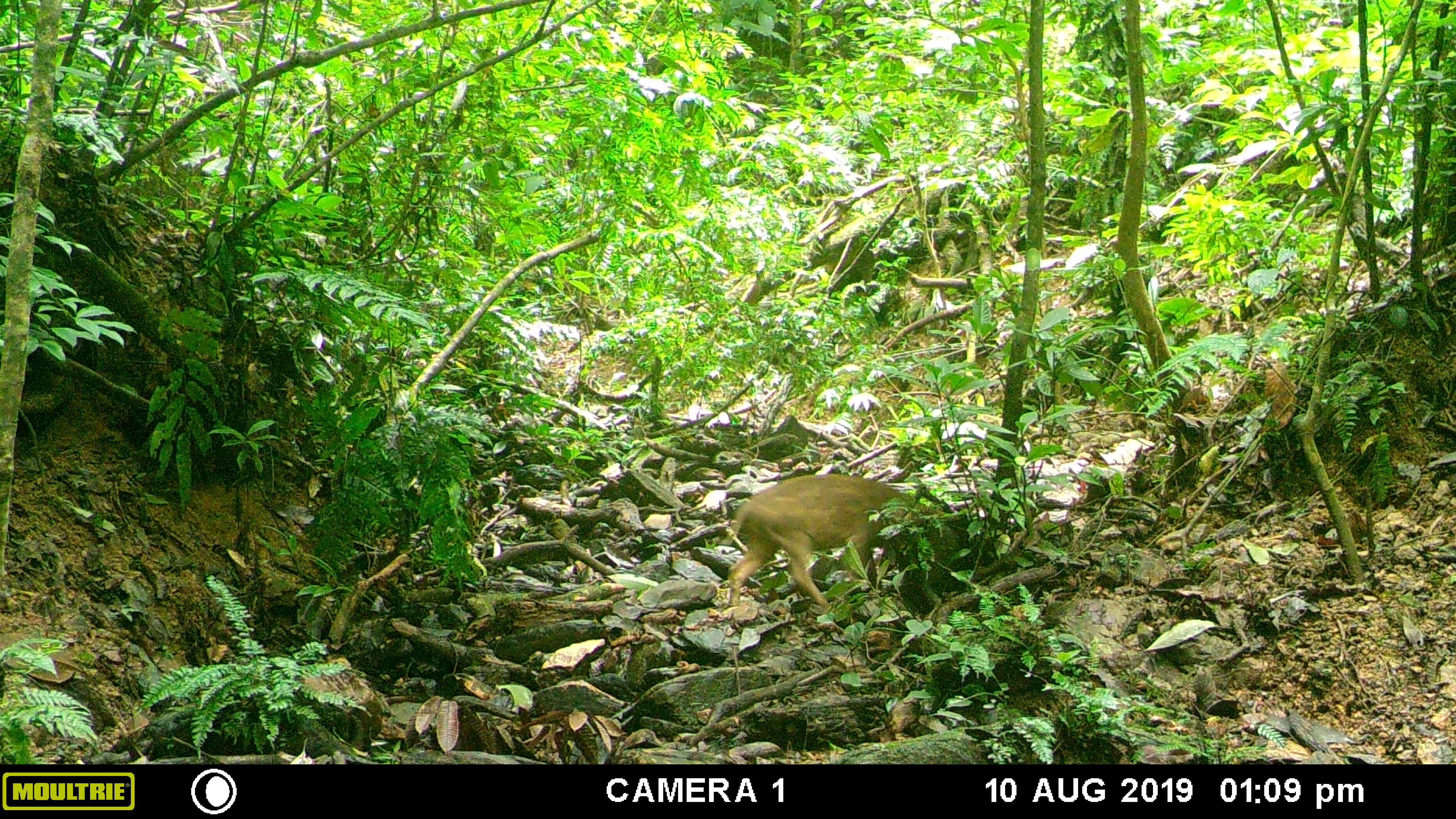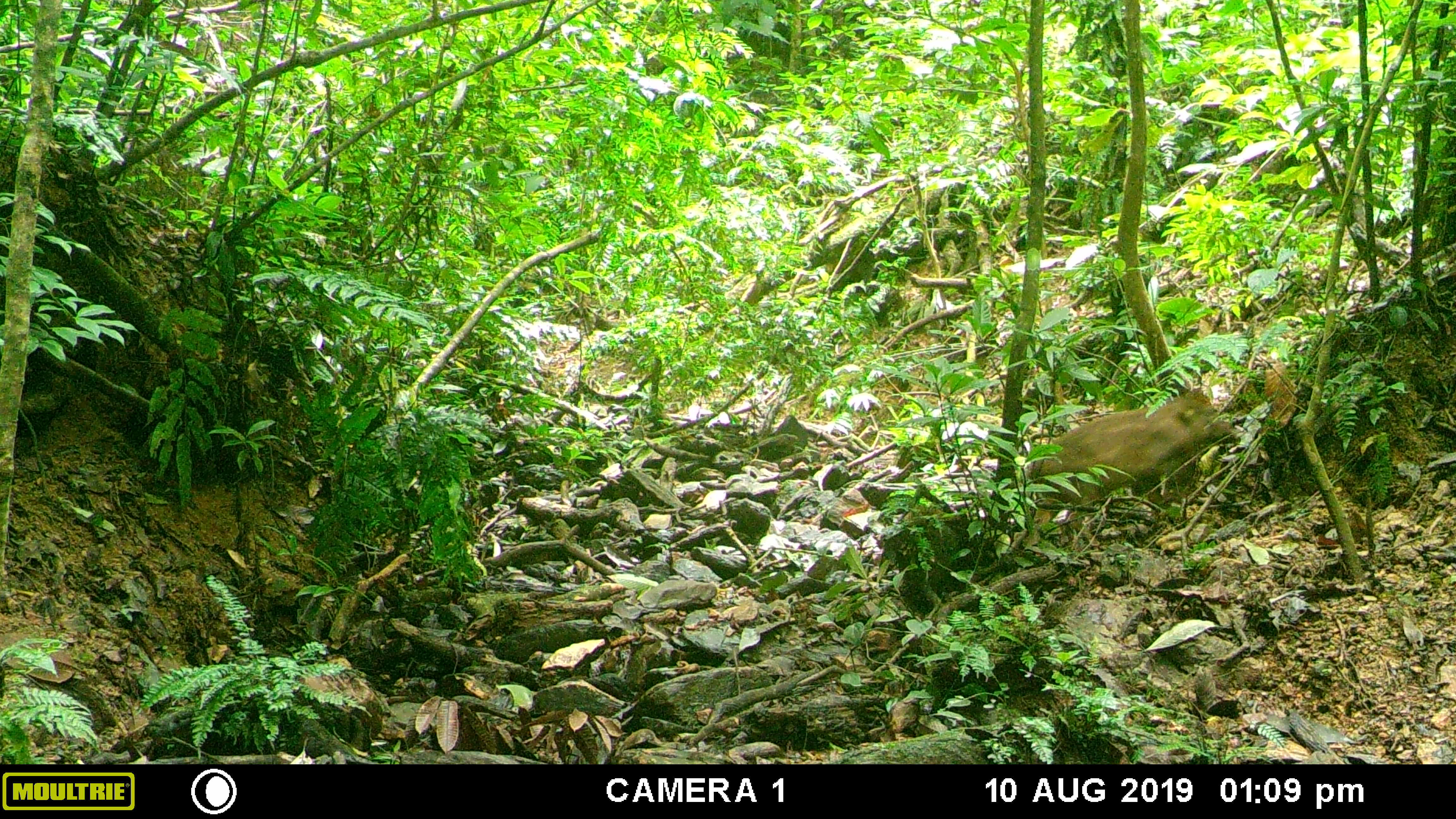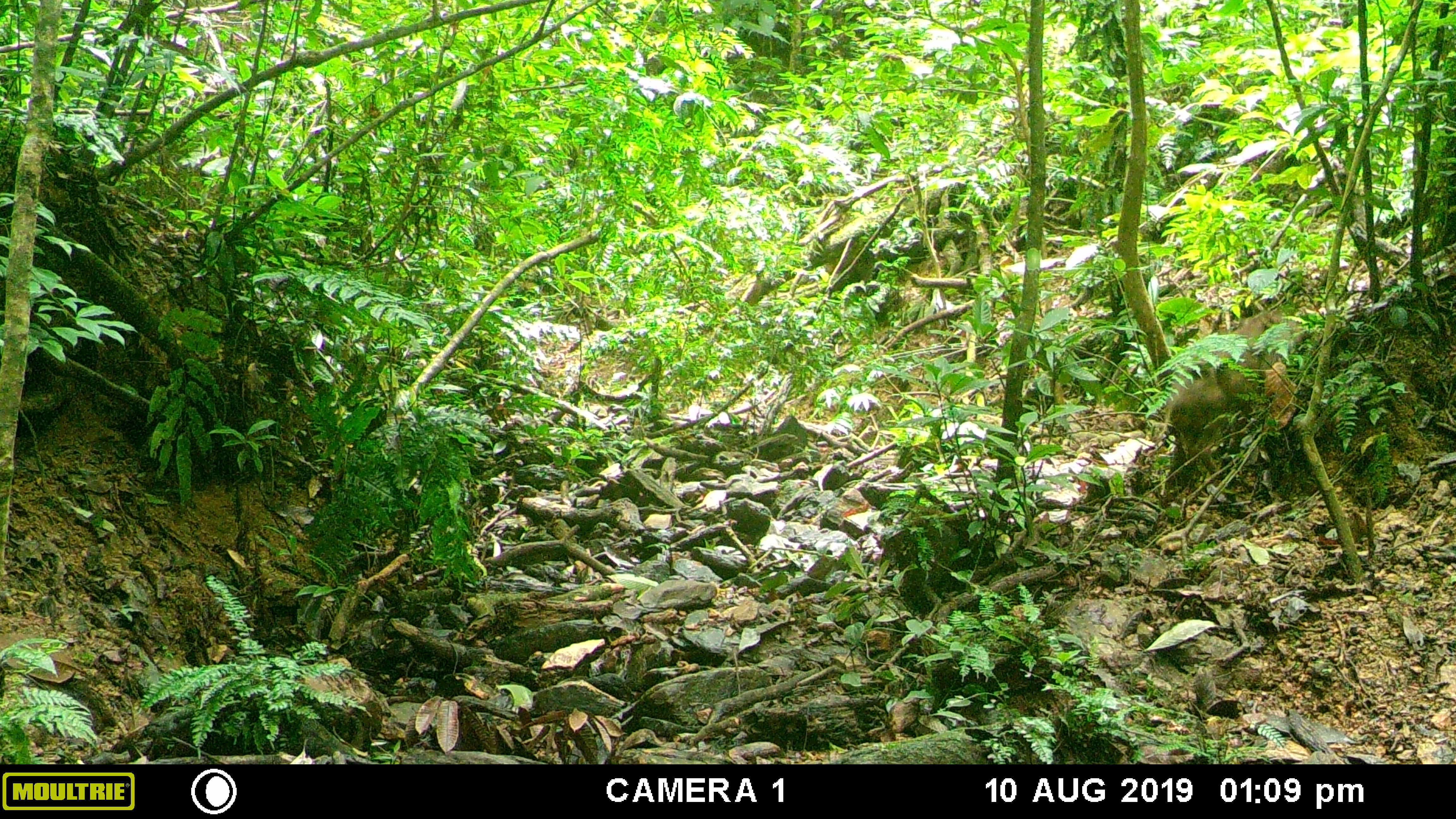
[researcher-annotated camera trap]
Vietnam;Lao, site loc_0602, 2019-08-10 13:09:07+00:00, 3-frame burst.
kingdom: Animalia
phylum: Chordata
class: Mammalia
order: Artiodactyla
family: Suidae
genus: Sus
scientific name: Sus scrofa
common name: eurasian wild pig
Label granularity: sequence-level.